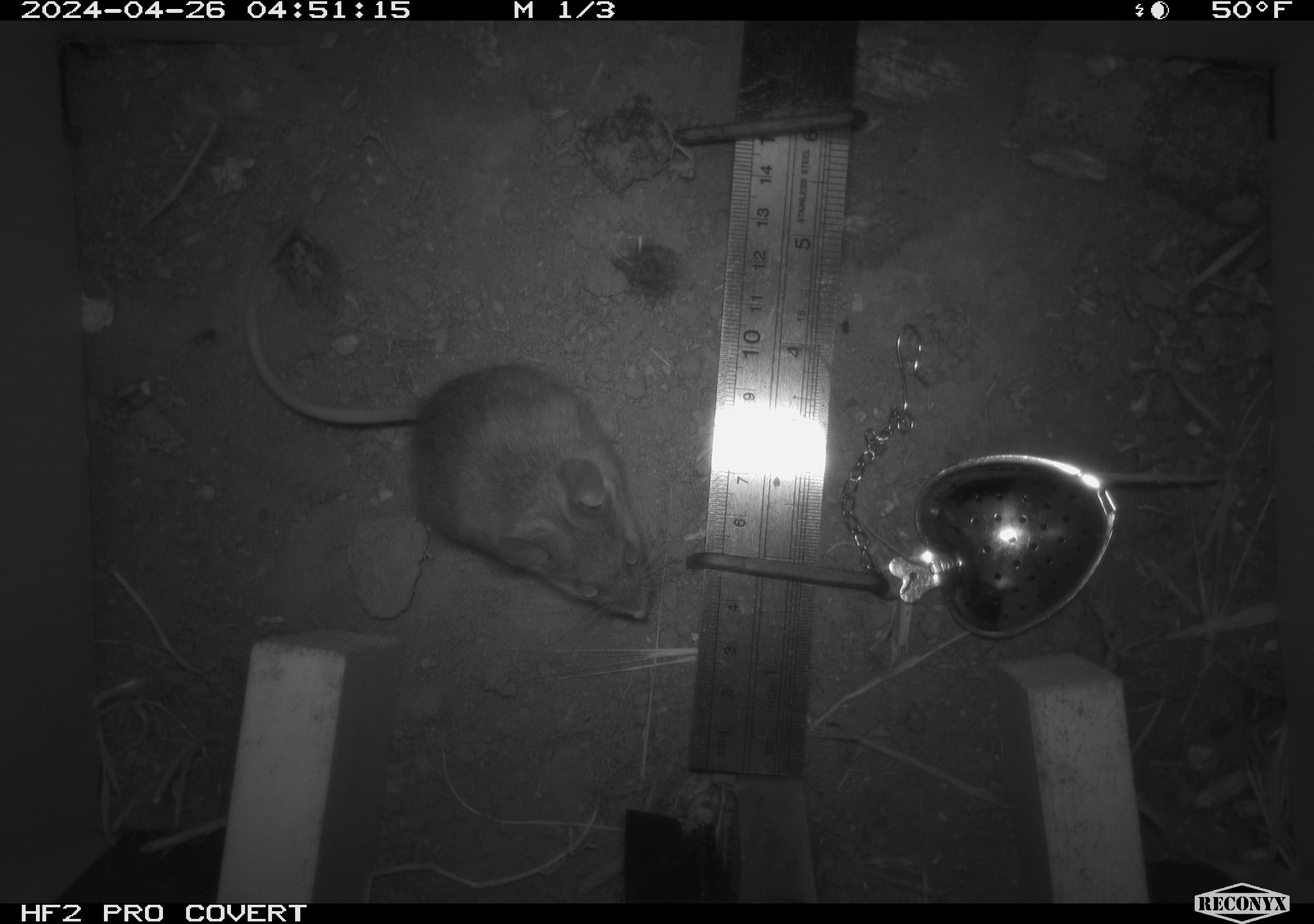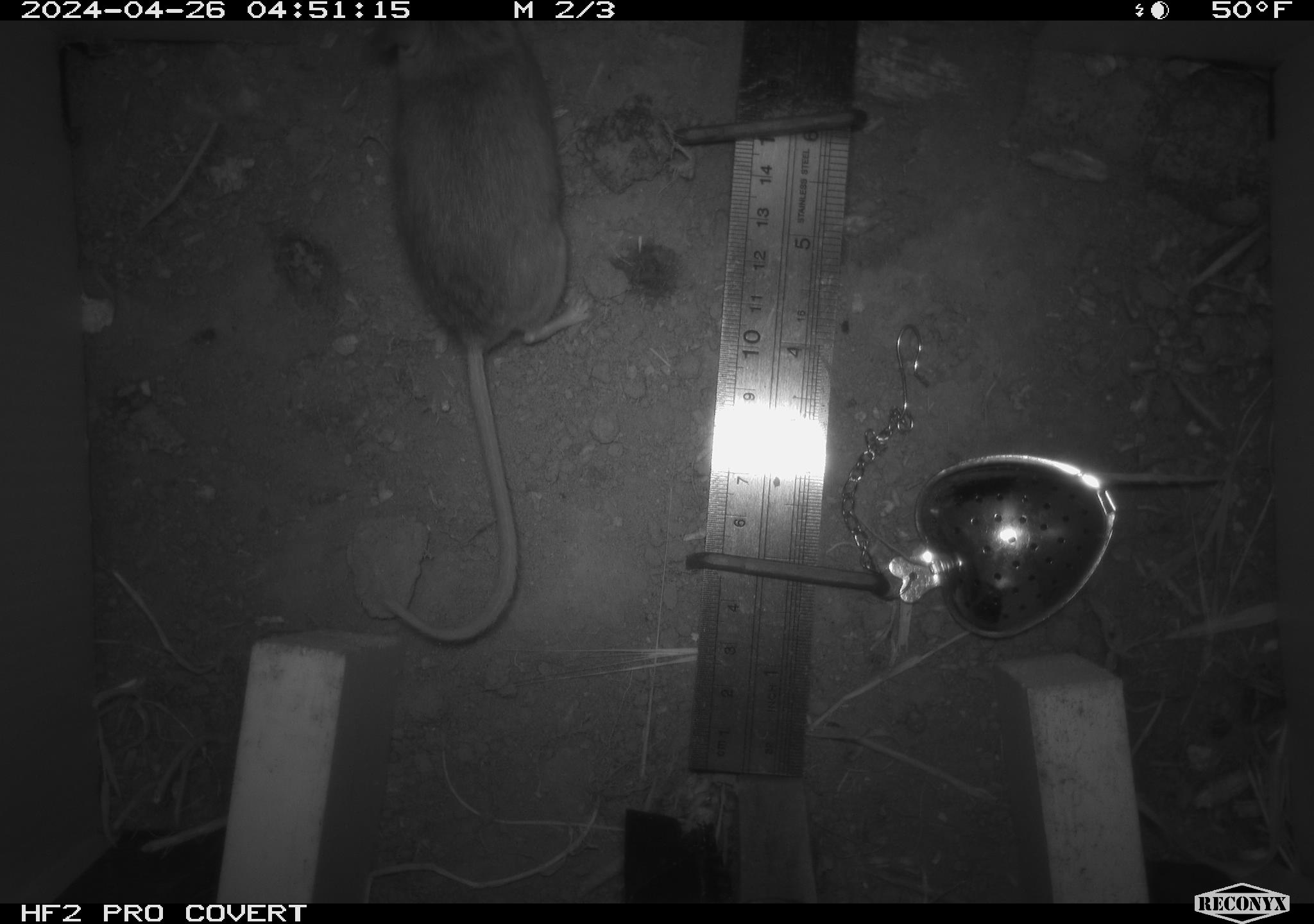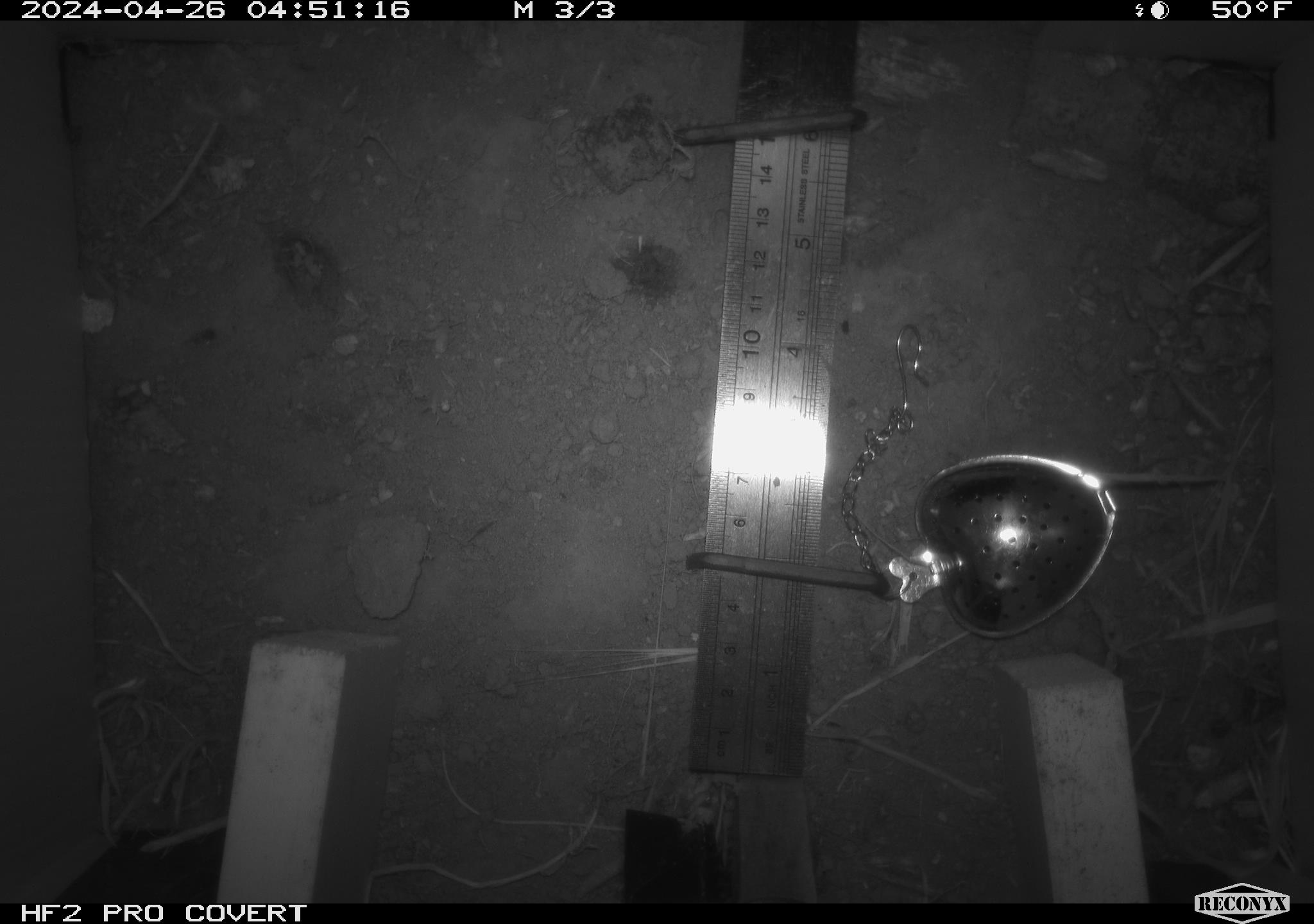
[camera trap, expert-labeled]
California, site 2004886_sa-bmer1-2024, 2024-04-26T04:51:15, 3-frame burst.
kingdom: Animalia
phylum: Chordata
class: Mammalia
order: Rodentia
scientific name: Rodentia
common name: mouse species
Mouse species (Rodentia).